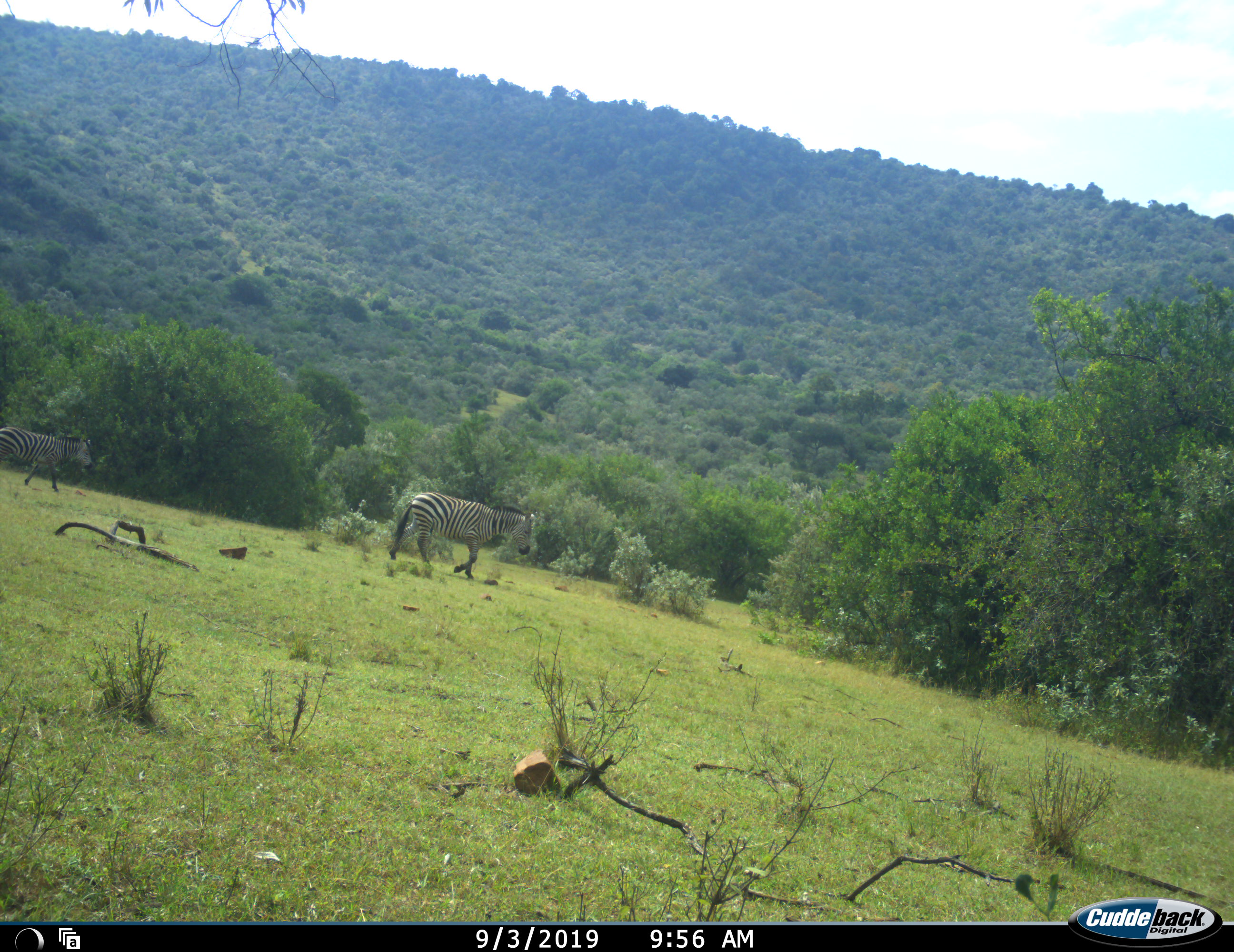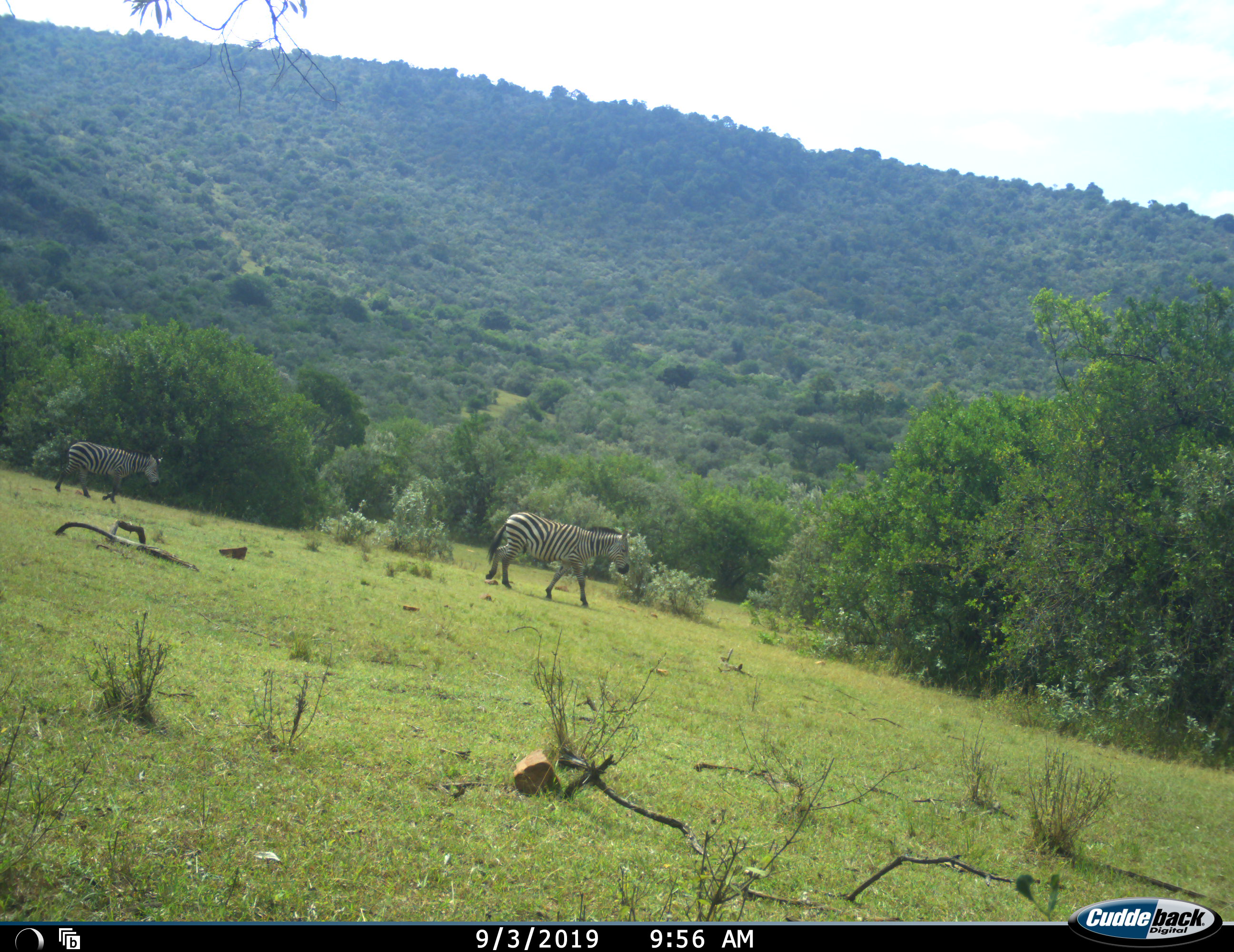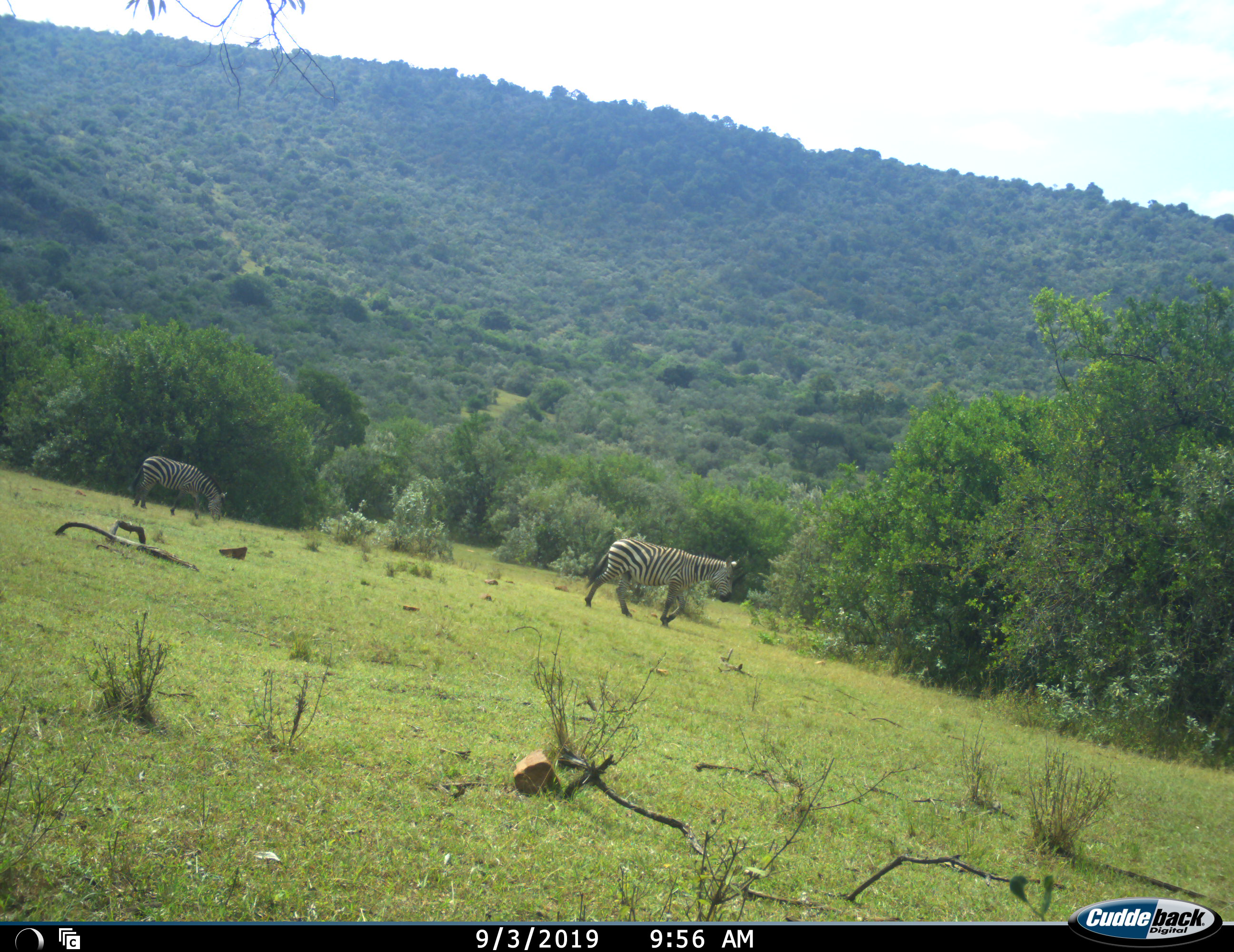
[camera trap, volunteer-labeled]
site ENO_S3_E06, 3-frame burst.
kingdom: Animalia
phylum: Chordata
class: Mammalia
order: Perissodactyla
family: Equidae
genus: Equus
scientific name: Equus quagga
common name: plains zebra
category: zebraplains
Zebraplains (plains zebra) (Equus quagga), count 1. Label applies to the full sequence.